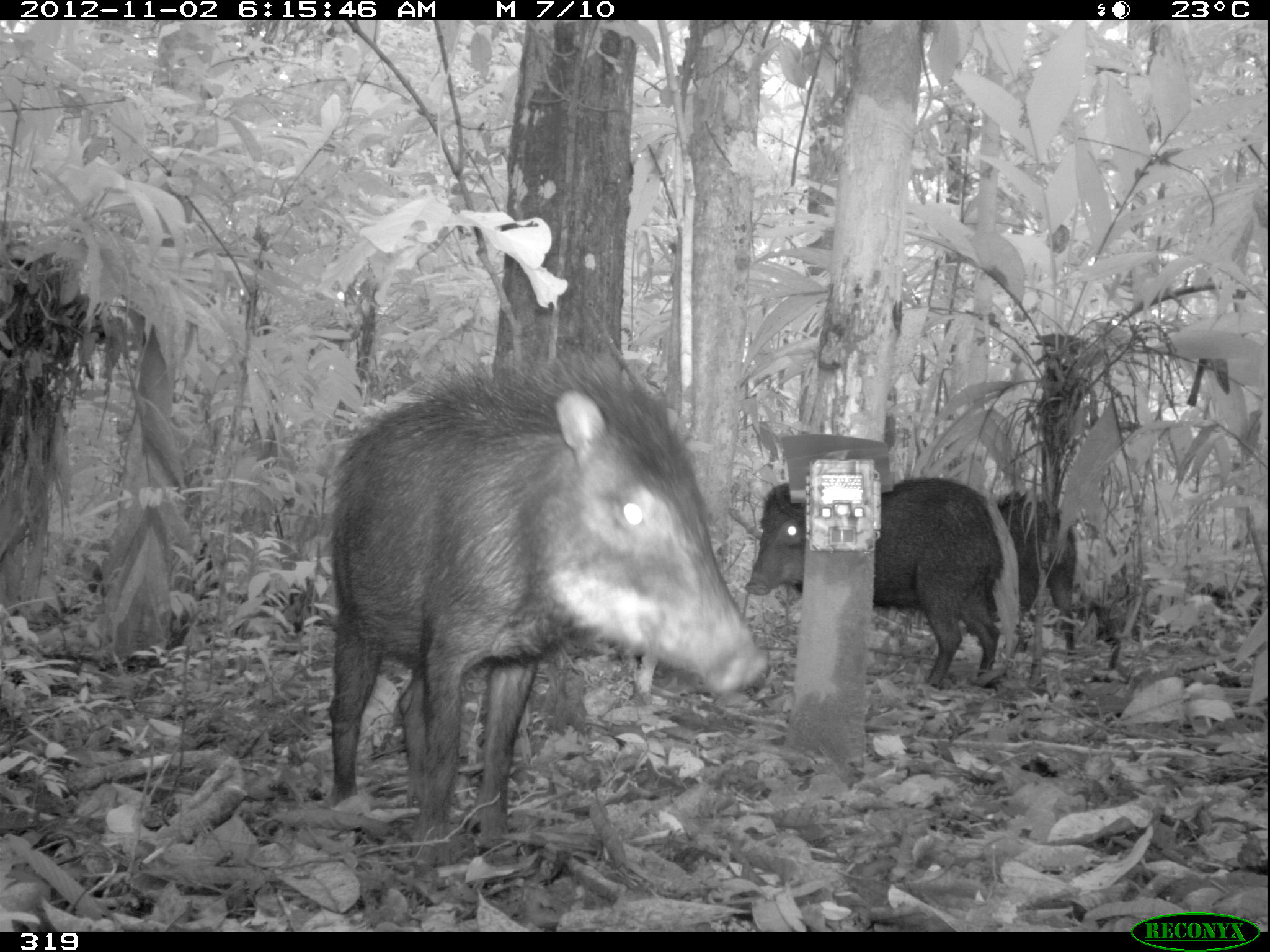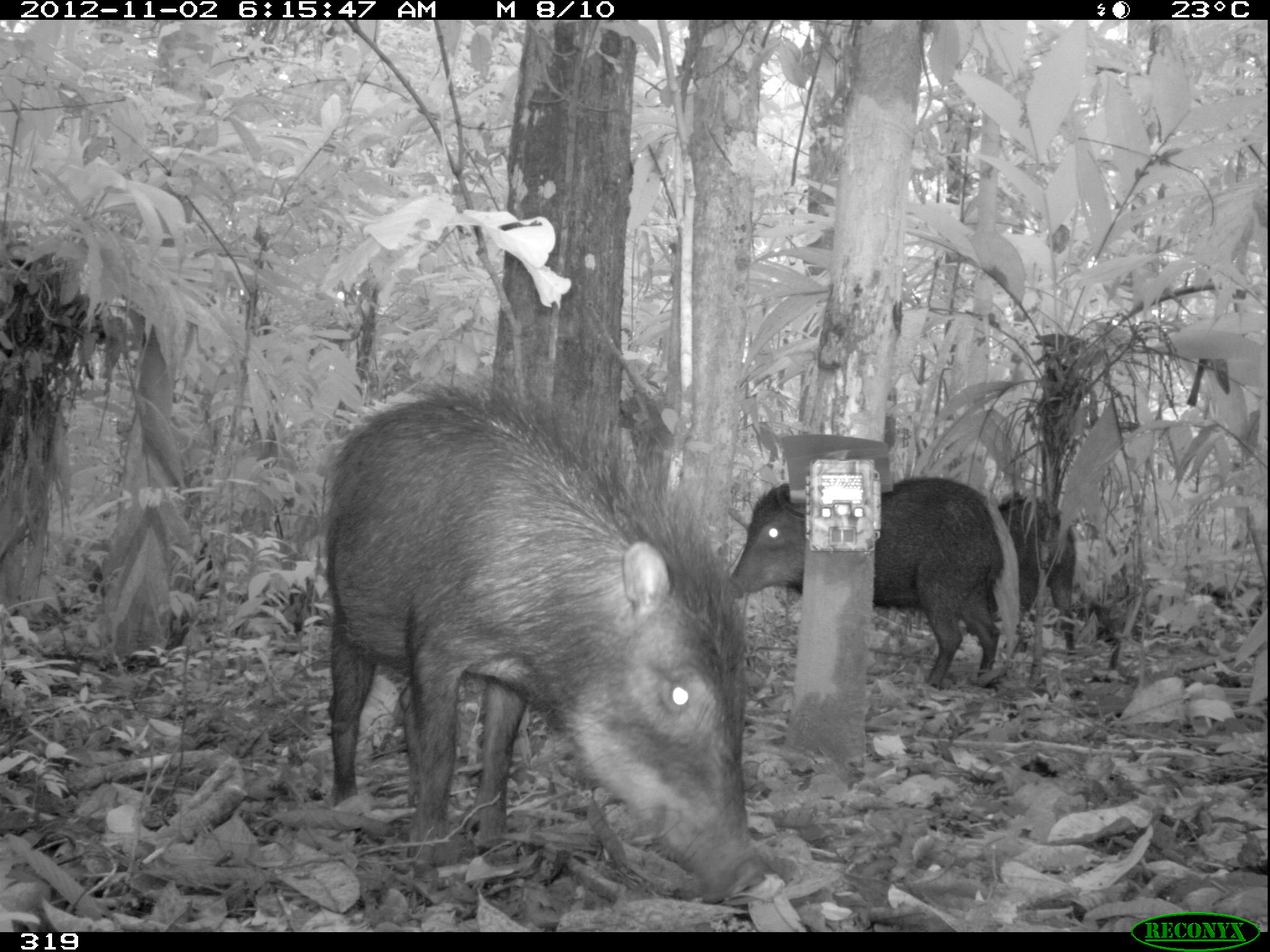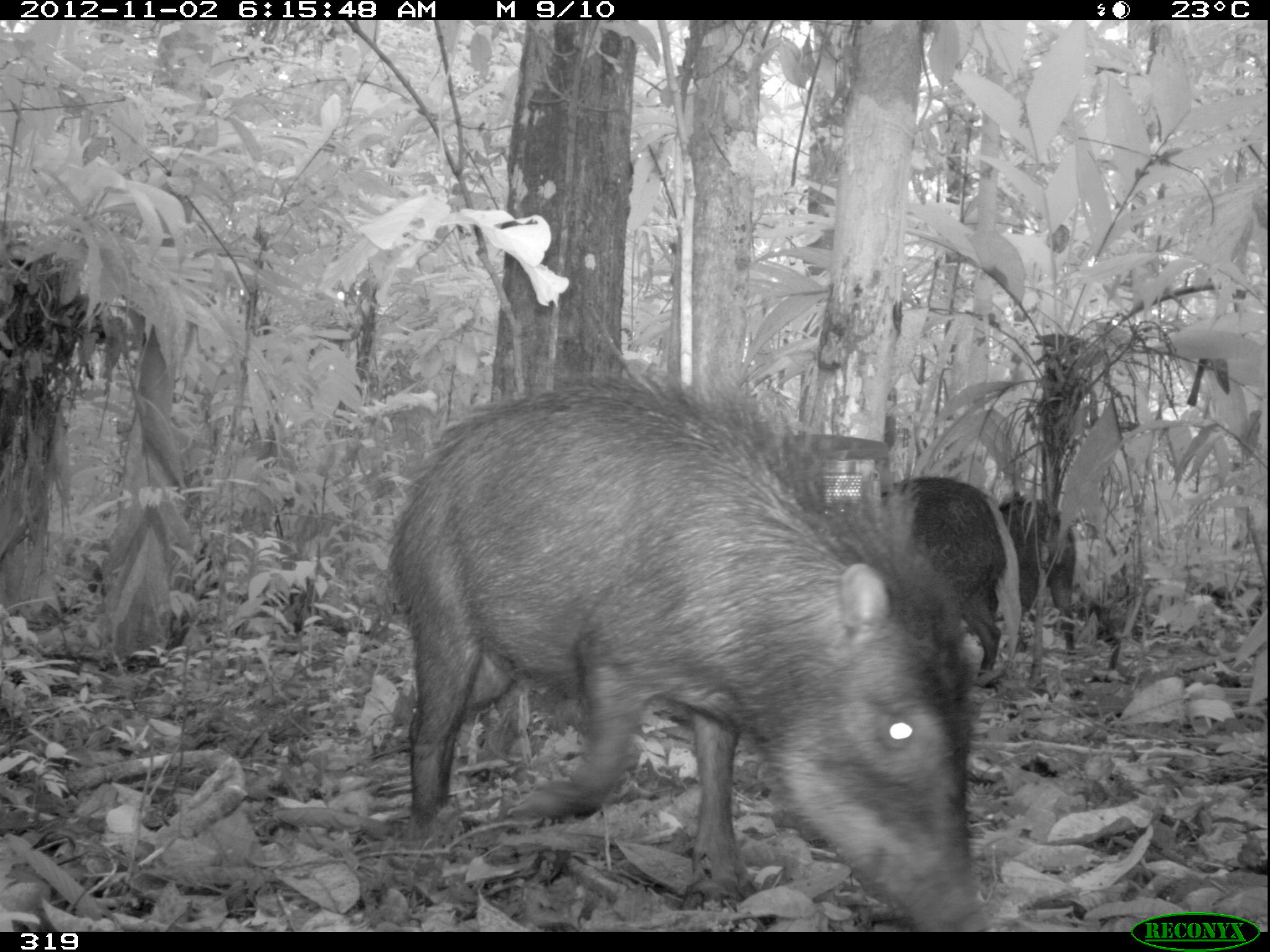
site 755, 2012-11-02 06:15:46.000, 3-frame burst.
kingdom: Animalia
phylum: Chordata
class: Mammalia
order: Artiodactyla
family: Tayassuidae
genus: Tayassu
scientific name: Tayassu pecari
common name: white-lipped peccary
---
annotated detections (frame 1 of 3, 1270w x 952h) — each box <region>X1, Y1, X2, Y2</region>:
tayassu pecari: <region>311, 329, 766, 866</region>; <region>740, 469, 1004, 684</region>; <region>995, 487, 1076, 651</region>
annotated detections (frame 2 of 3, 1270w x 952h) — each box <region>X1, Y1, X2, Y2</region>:
tayassu pecari: <region>308, 364, 765, 900</region>; <region>726, 472, 1002, 683</region>; <region>997, 489, 1076, 654</region>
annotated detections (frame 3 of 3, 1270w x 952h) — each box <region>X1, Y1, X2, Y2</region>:
tayassu pecari: <region>373, 357, 989, 931</region>; <region>871, 473, 1006, 683</region>; <region>998, 491, 1076, 653</region>